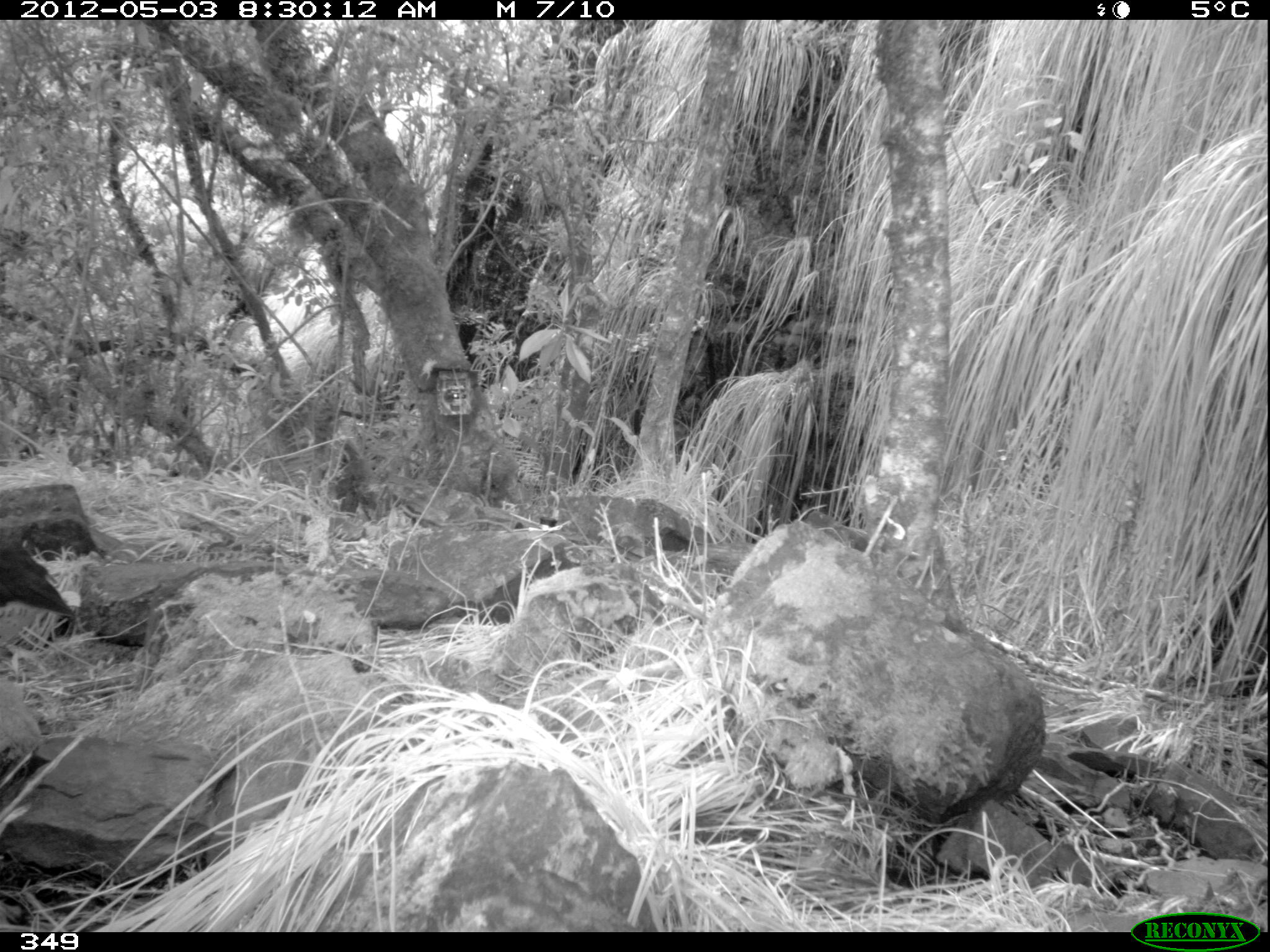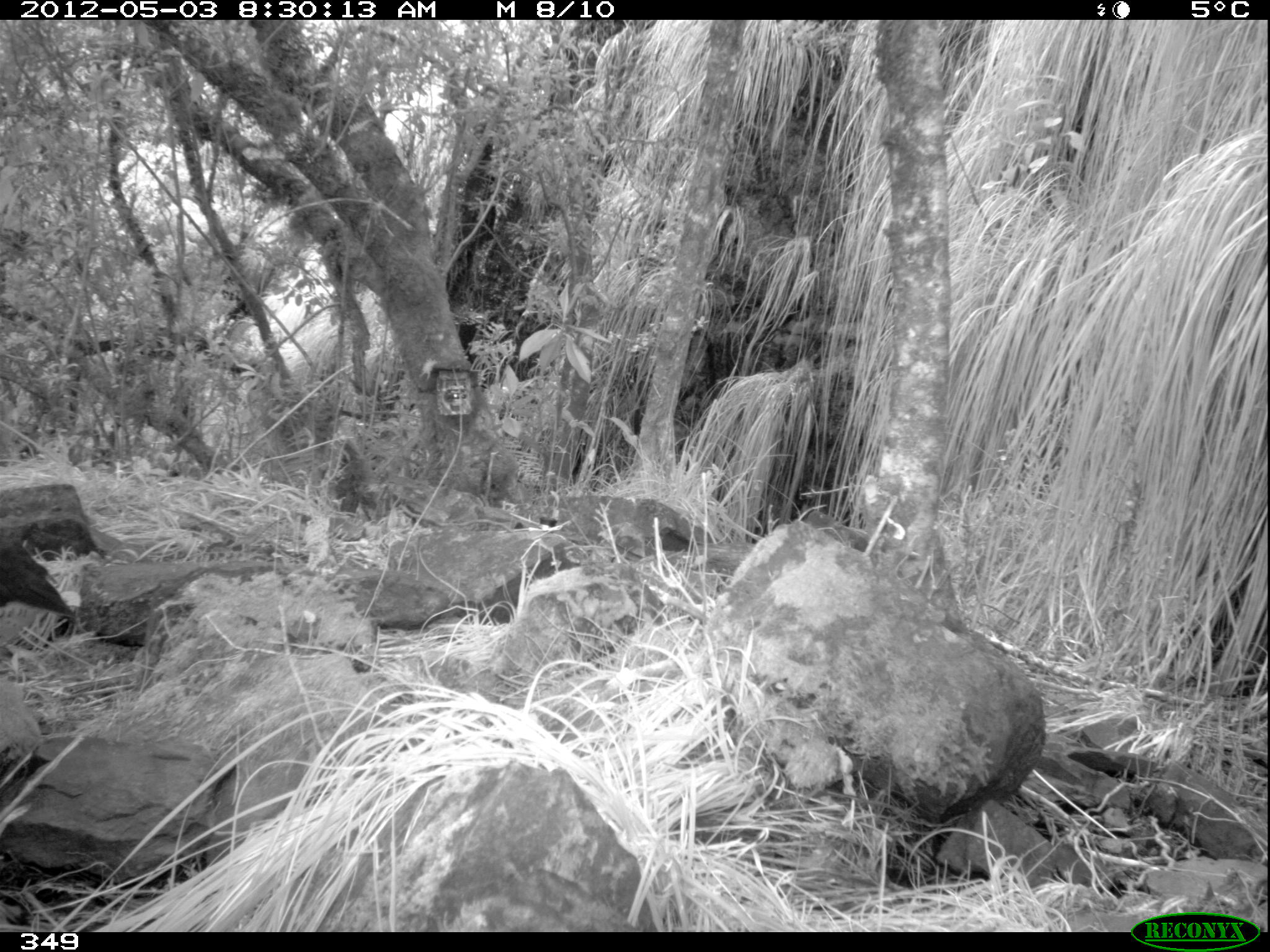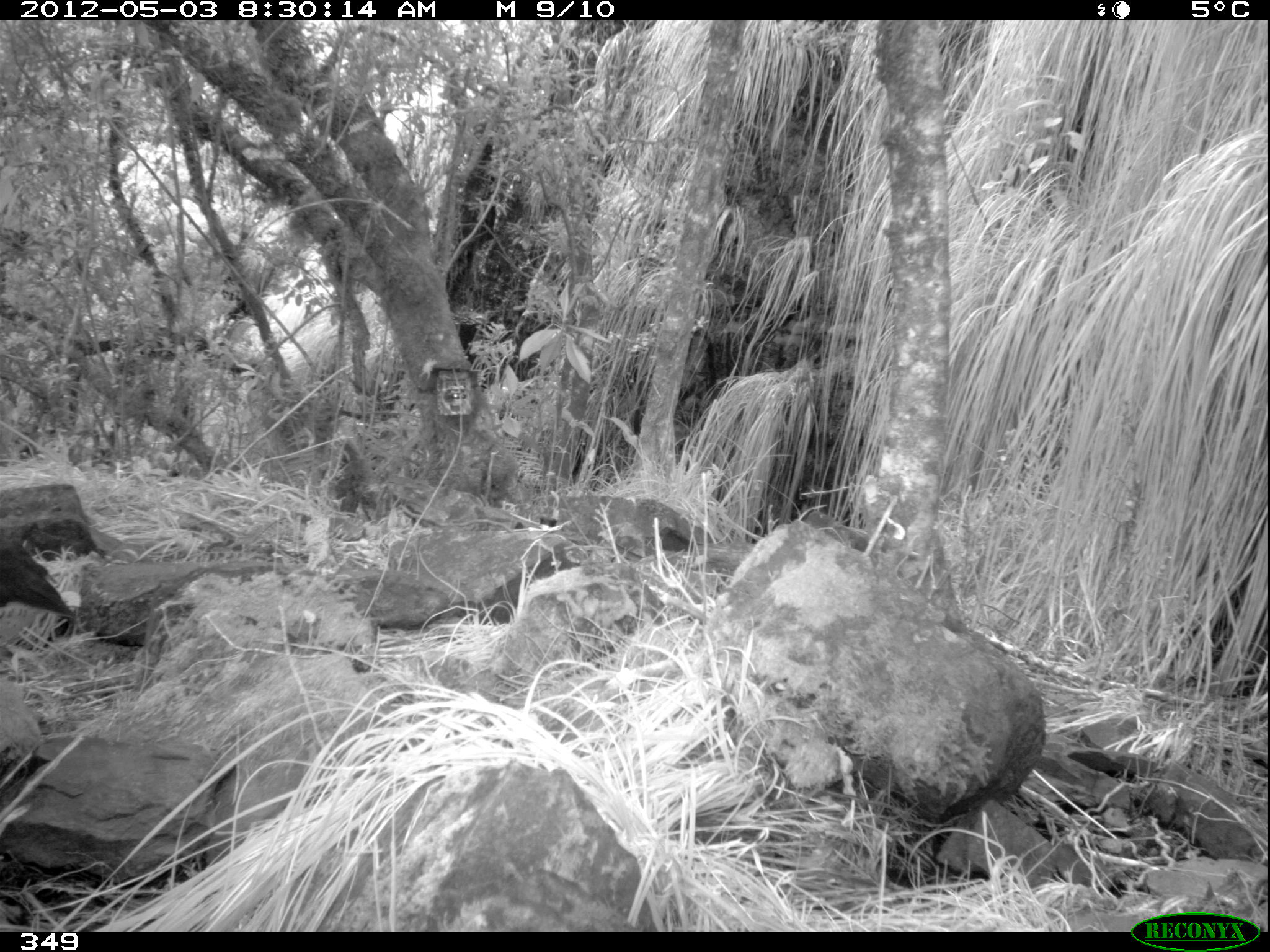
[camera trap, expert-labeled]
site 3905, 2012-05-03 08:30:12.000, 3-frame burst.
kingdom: Animalia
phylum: Chordata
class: Aves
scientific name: Aves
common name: bird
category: unknown bird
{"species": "unknown bird (bird) (Aves)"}